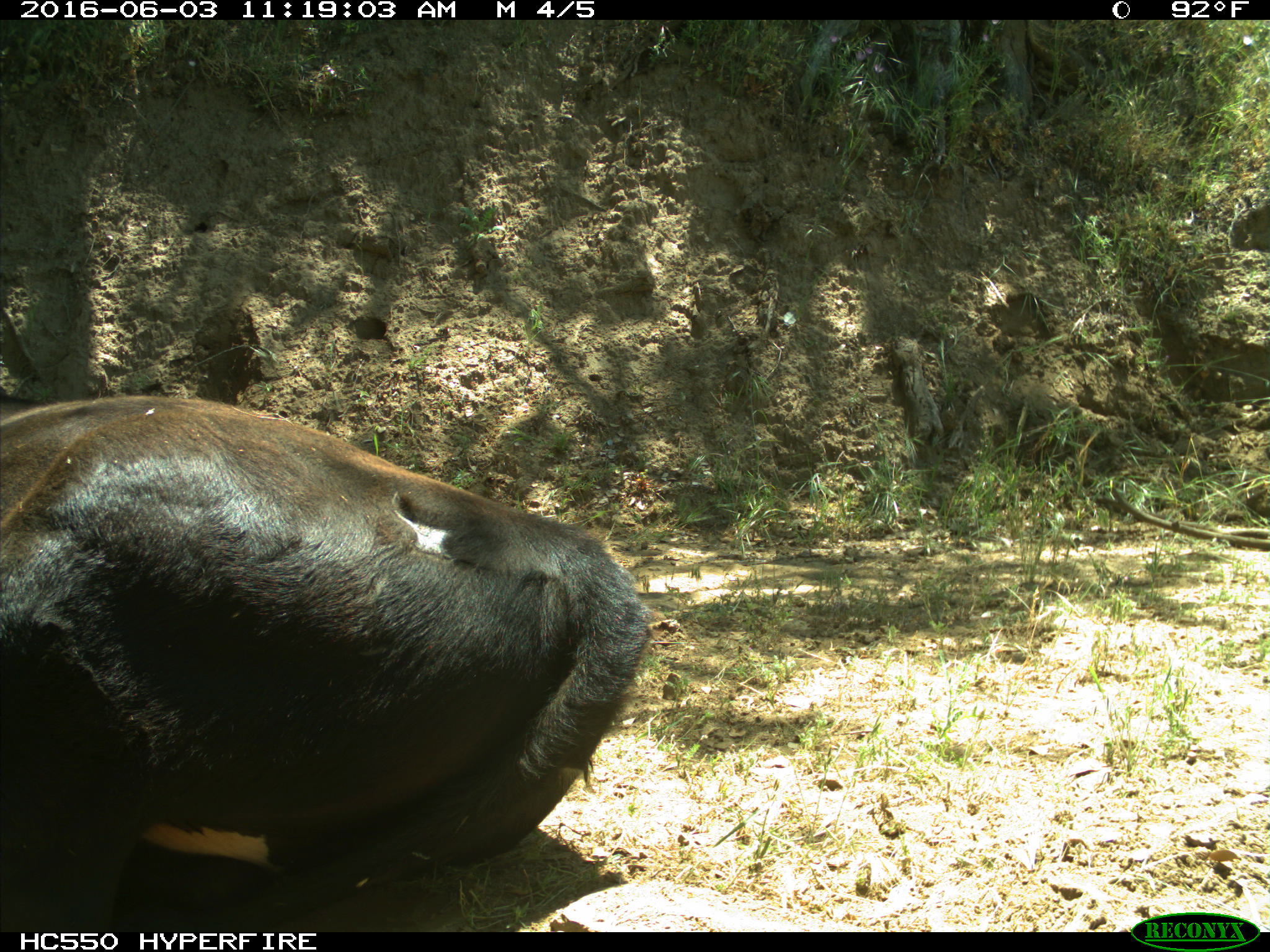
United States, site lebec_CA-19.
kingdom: Animalia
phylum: Chordata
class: Mammalia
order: Artiodactyla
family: Bovidae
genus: Bos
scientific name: Bos taurus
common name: domestic cow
Bos taurus (domestic cow).